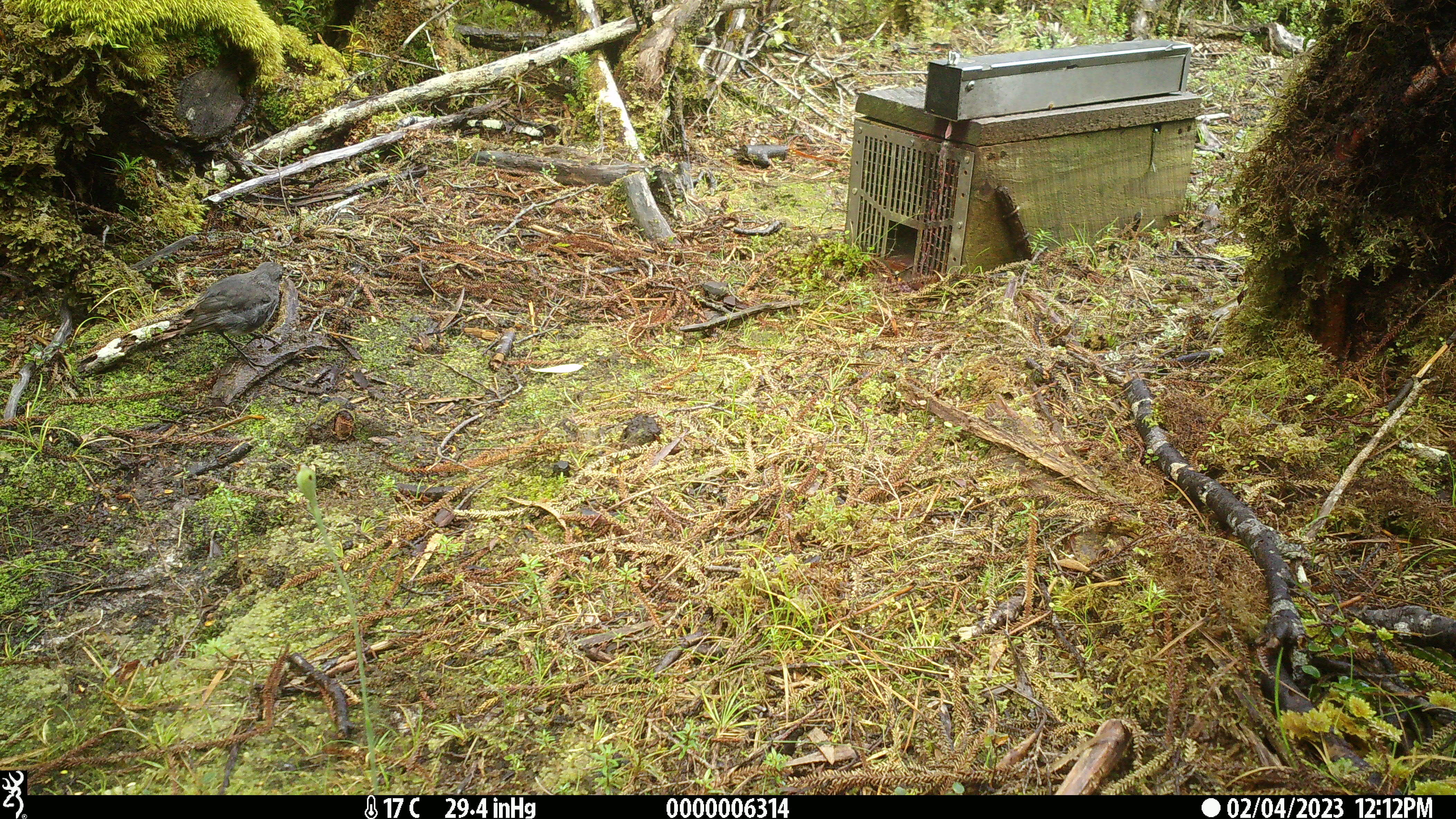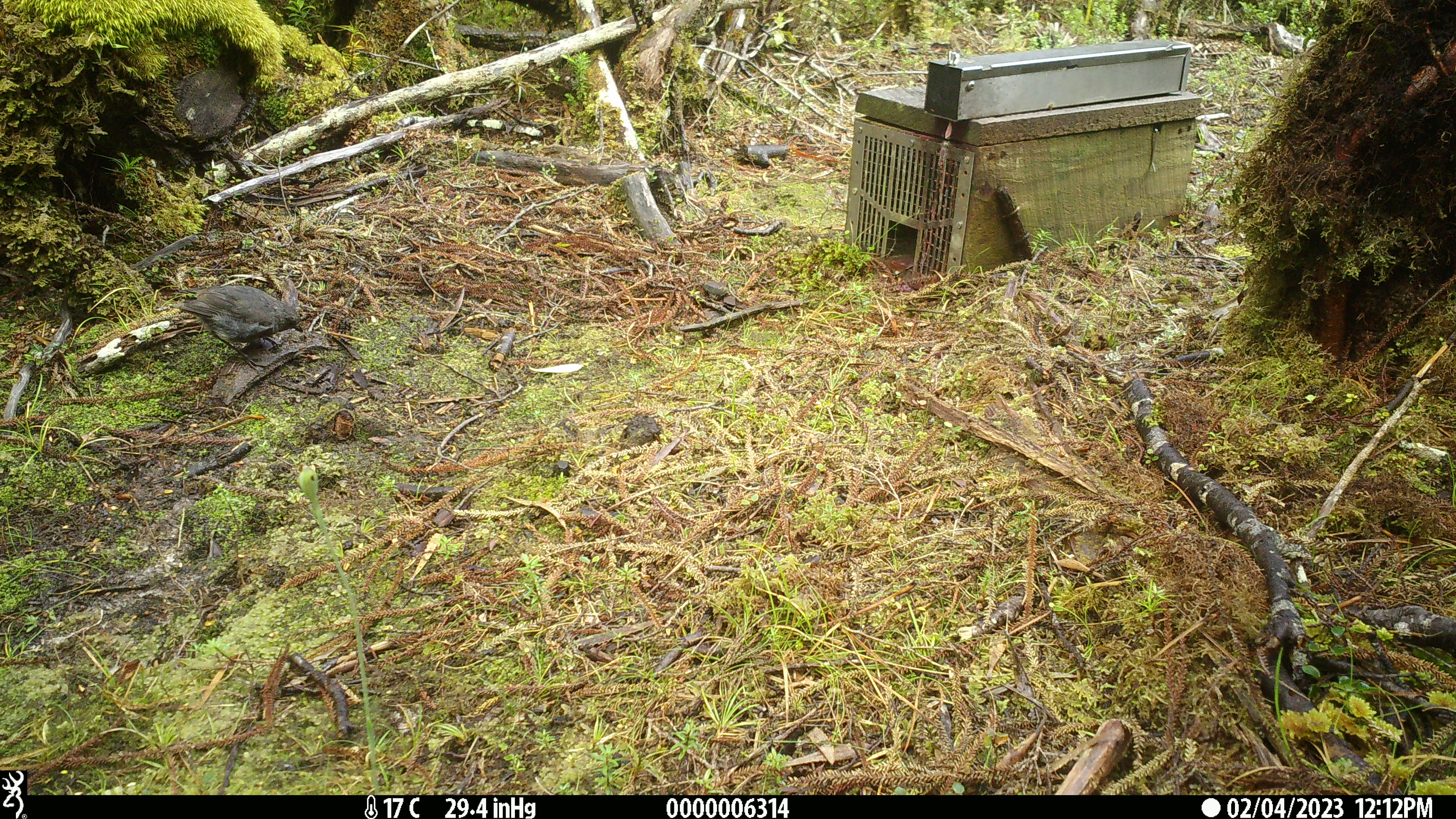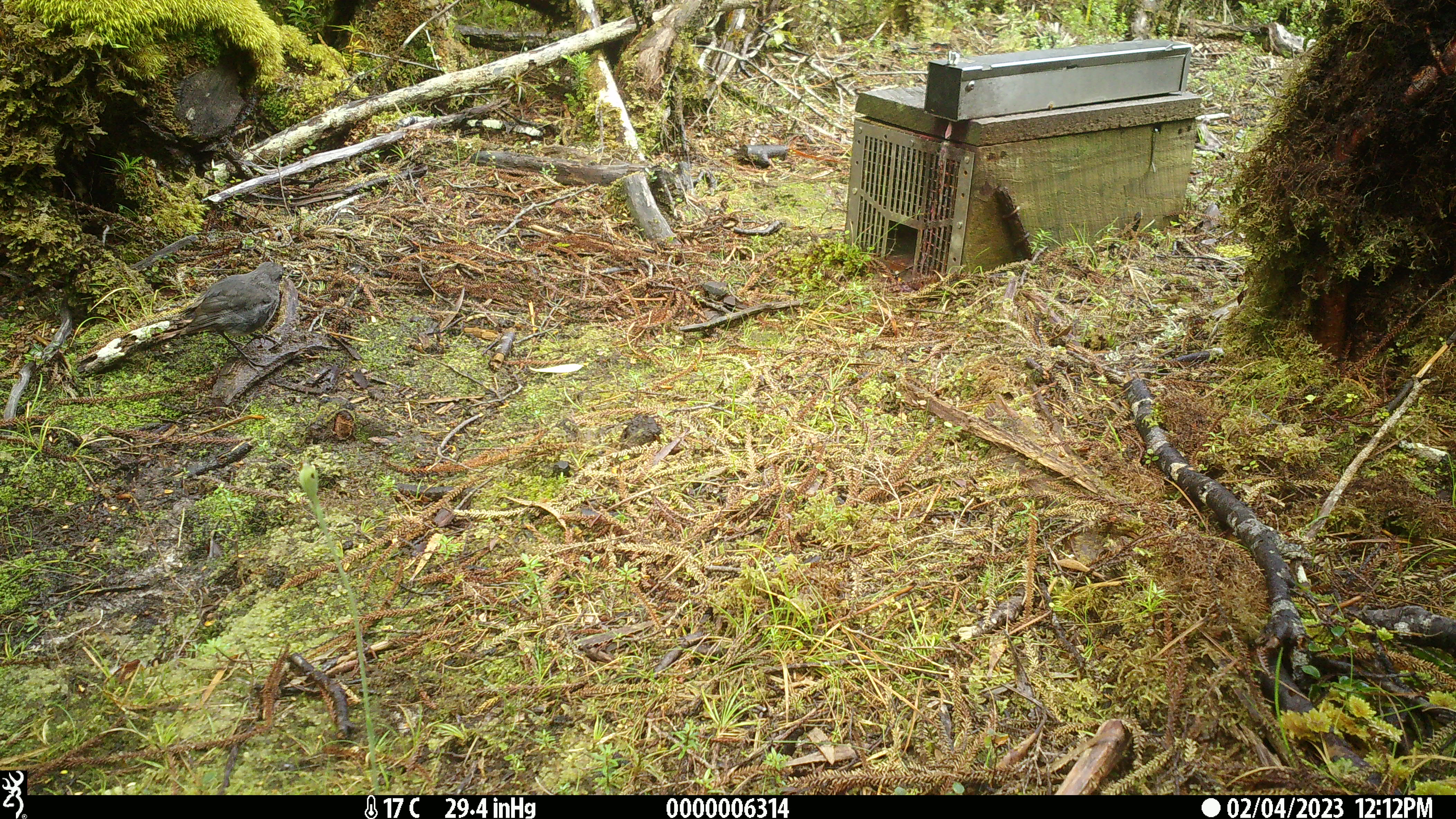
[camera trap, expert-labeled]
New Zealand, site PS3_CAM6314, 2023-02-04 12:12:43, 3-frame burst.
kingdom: Animalia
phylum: Chordata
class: Aves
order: Passeriformes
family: Petroicidae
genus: Petroica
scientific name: Petroica australis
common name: new zealand robin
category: robin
Robin (new zealand robin) (Petroica australis).